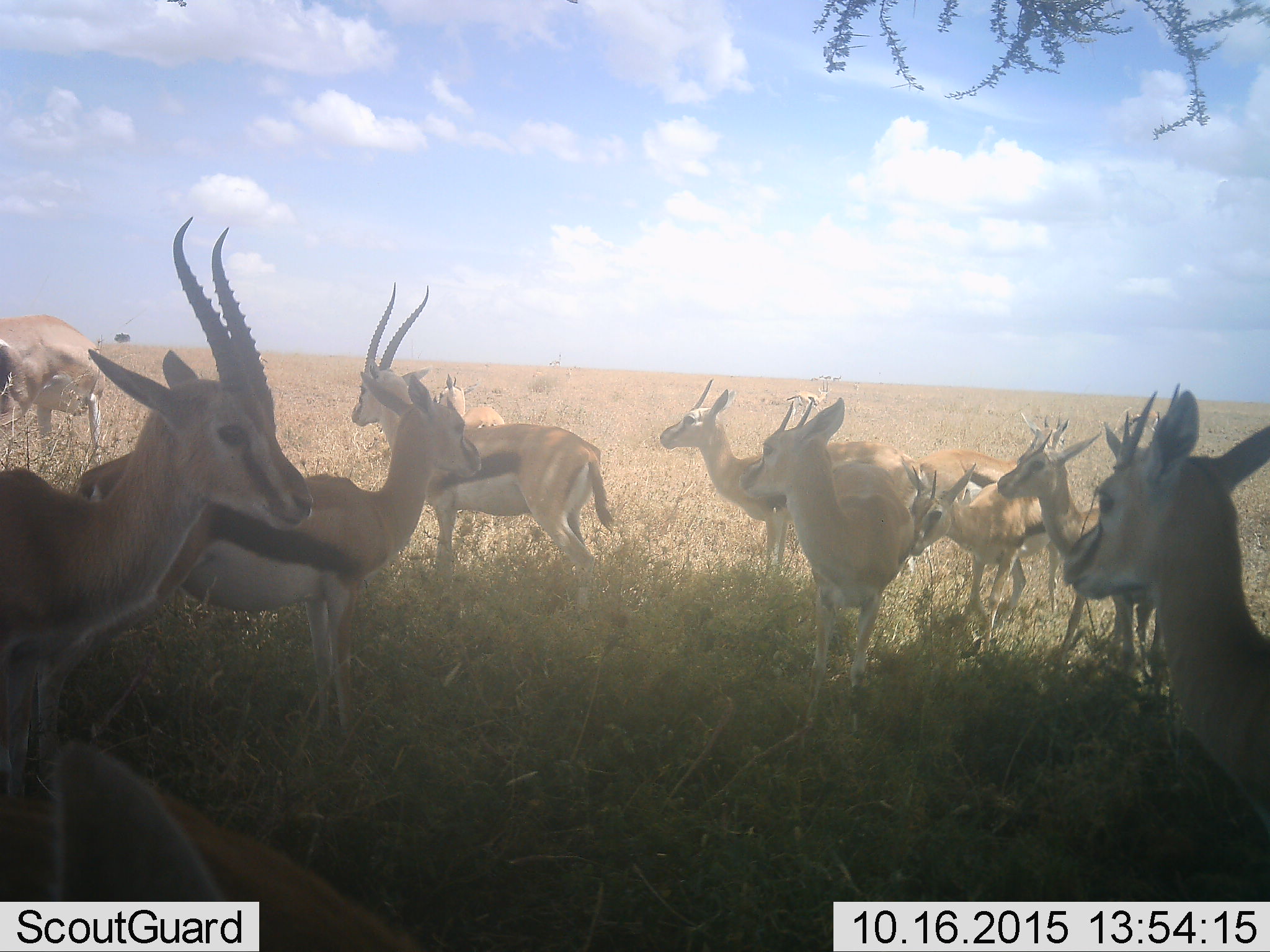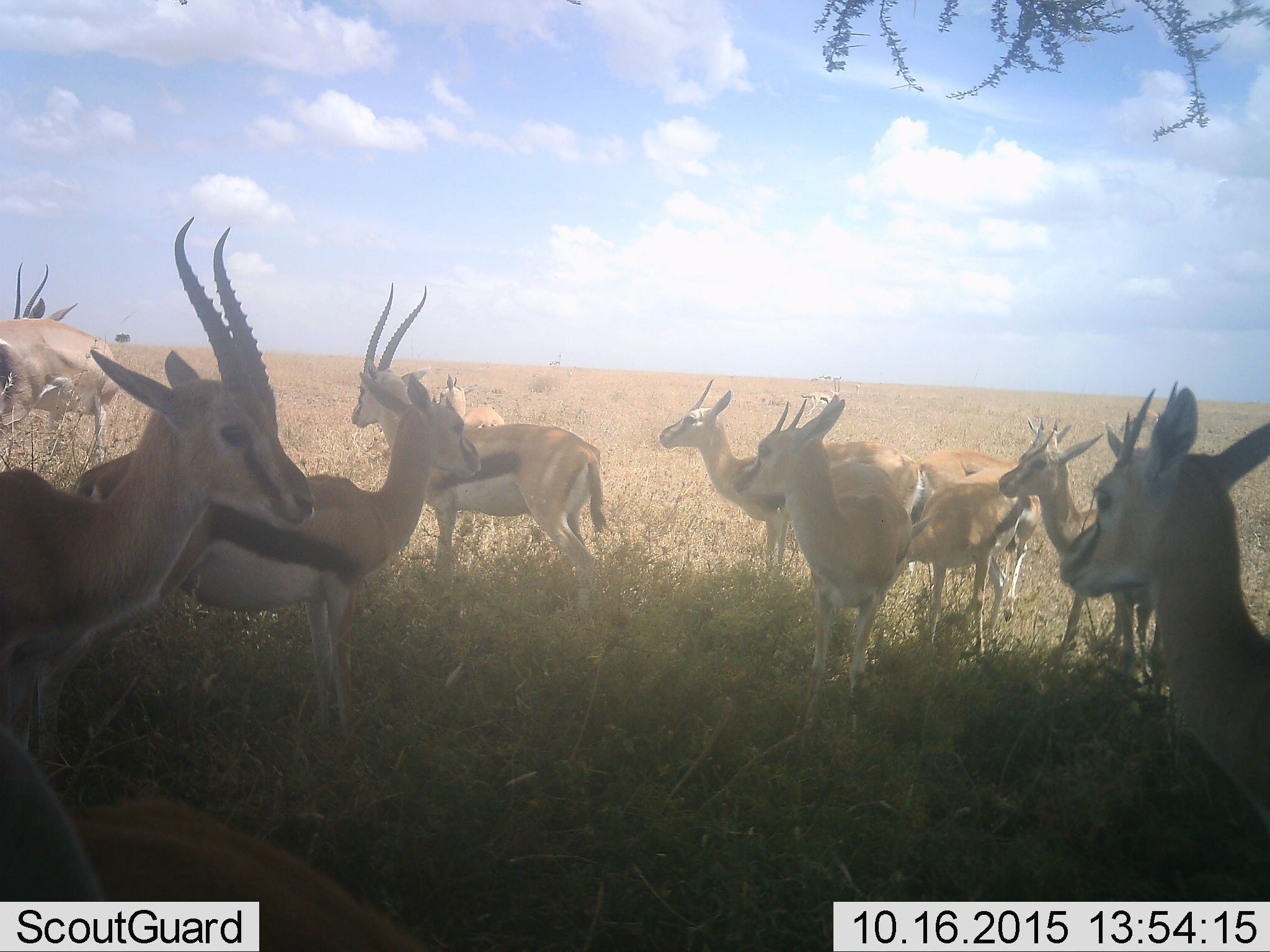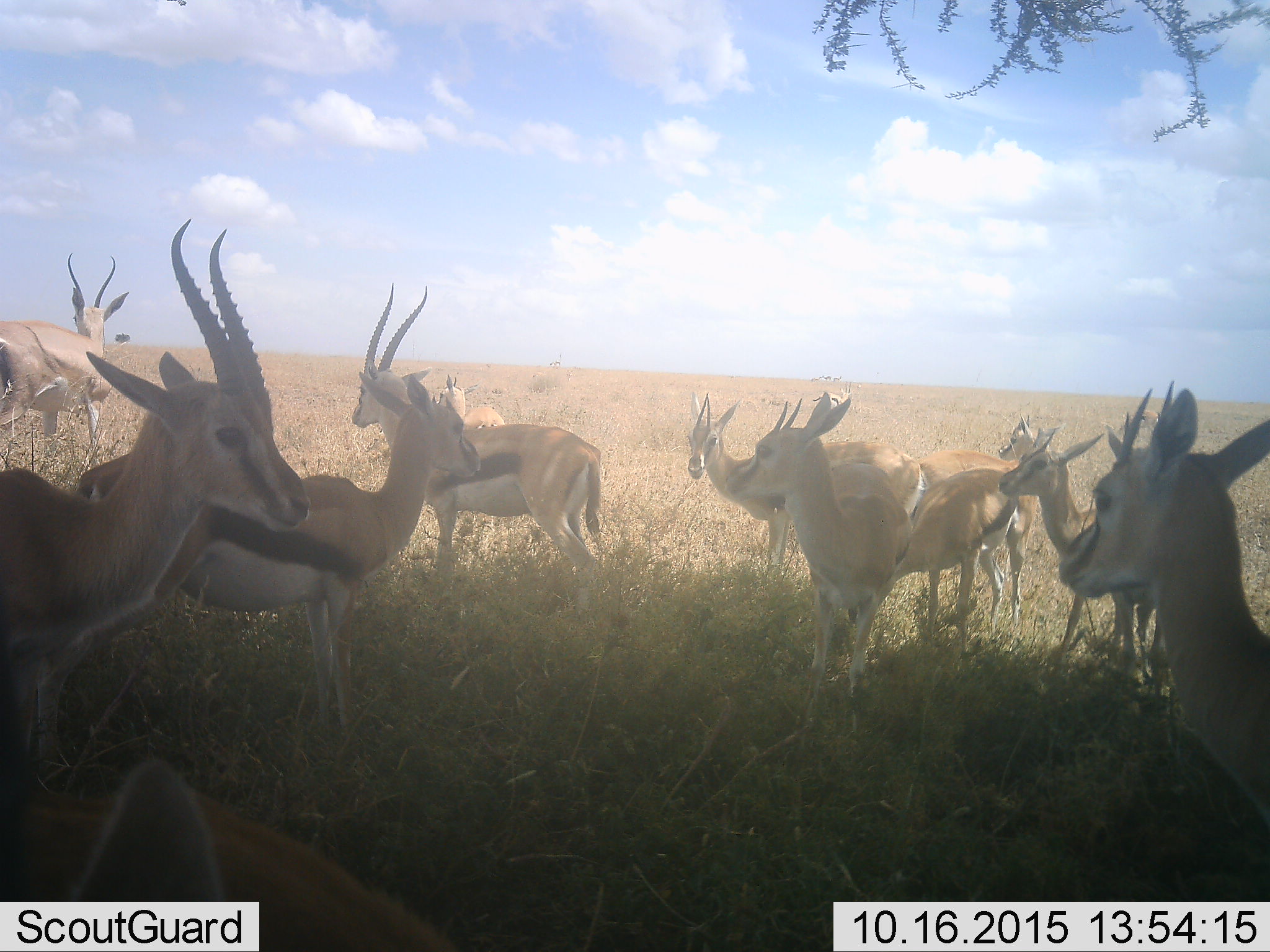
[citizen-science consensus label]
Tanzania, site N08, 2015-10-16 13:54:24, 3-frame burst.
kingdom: Animalia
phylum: Chordata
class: Mammalia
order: Artiodactyla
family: Bovidae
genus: Eudorcas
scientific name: Eudorcas thomsonii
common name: thomson's gazelle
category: gazellethomsons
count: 11-50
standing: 100%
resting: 0%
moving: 43%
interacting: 0%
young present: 14%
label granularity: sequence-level